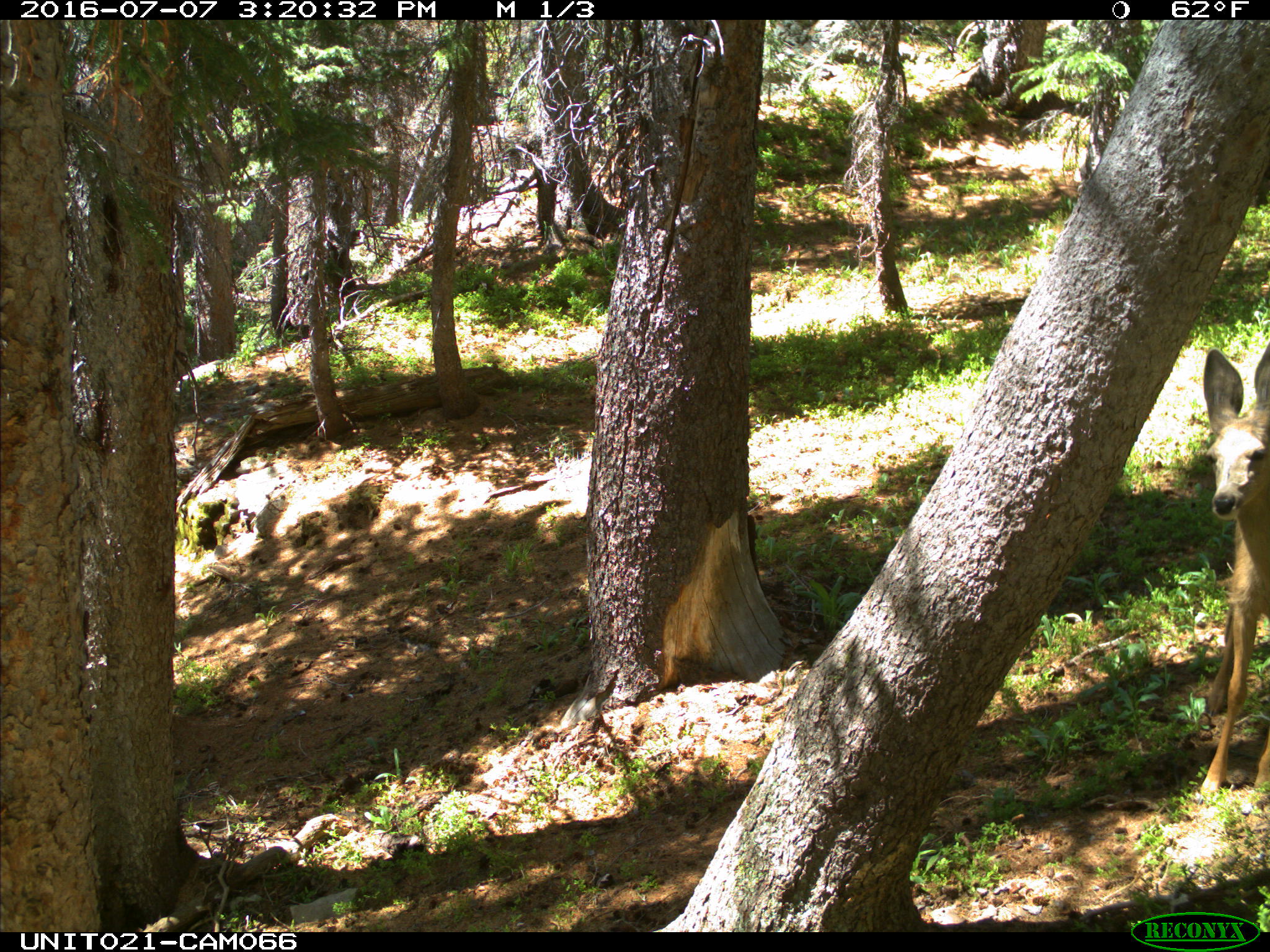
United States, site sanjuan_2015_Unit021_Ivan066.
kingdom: Animalia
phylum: Chordata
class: Mammalia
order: Artiodactyla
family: Cervidae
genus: Odocoileus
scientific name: Odocoileus hemionus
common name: mule deer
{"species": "Odocoileus hemionus (mule deer)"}